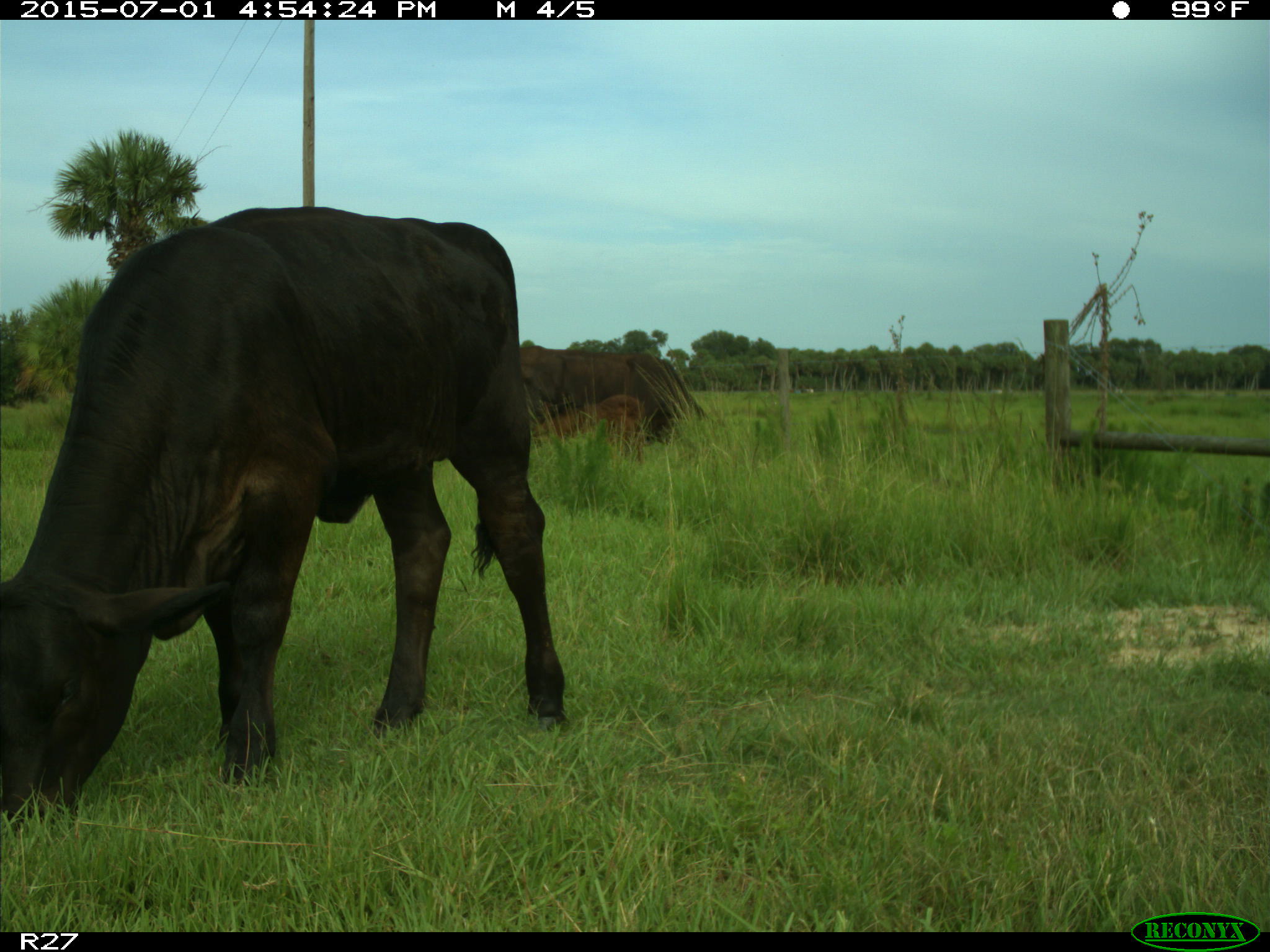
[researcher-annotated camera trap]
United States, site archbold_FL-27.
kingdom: Animalia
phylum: Chordata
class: Mammalia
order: Artiodactyla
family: Bovidae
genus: Bos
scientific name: Bos taurus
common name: domestic cow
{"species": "Bos taurus (domestic cow)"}